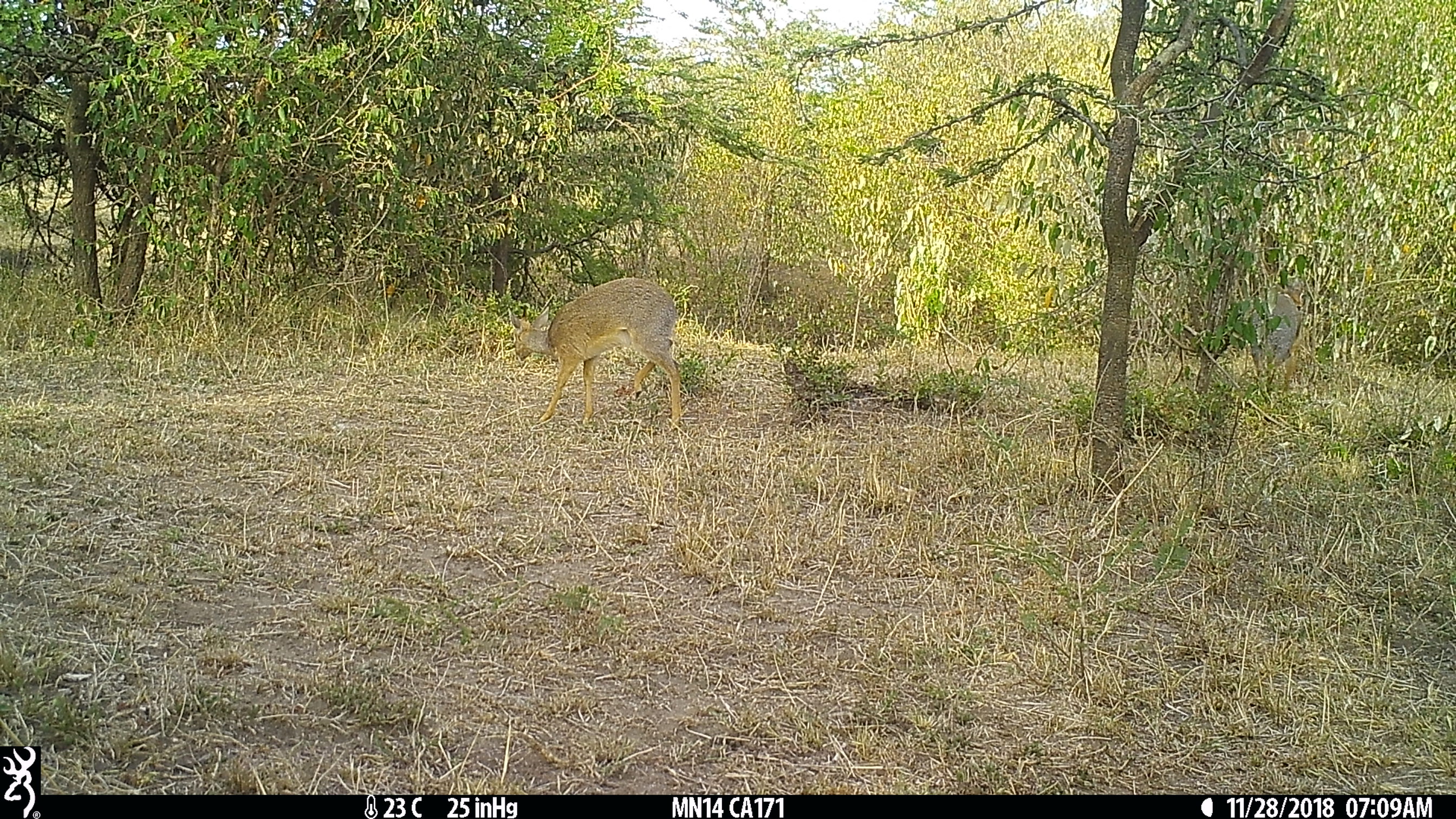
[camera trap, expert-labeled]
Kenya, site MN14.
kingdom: Animalia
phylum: Chordata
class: Mammalia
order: Artiodactyla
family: Bovidae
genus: Madoqua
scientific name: Madoqua kirkii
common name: kirk's dik-dik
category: dikdik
Dikdik (kirk's dik-dik) (Madoqua kirkii).